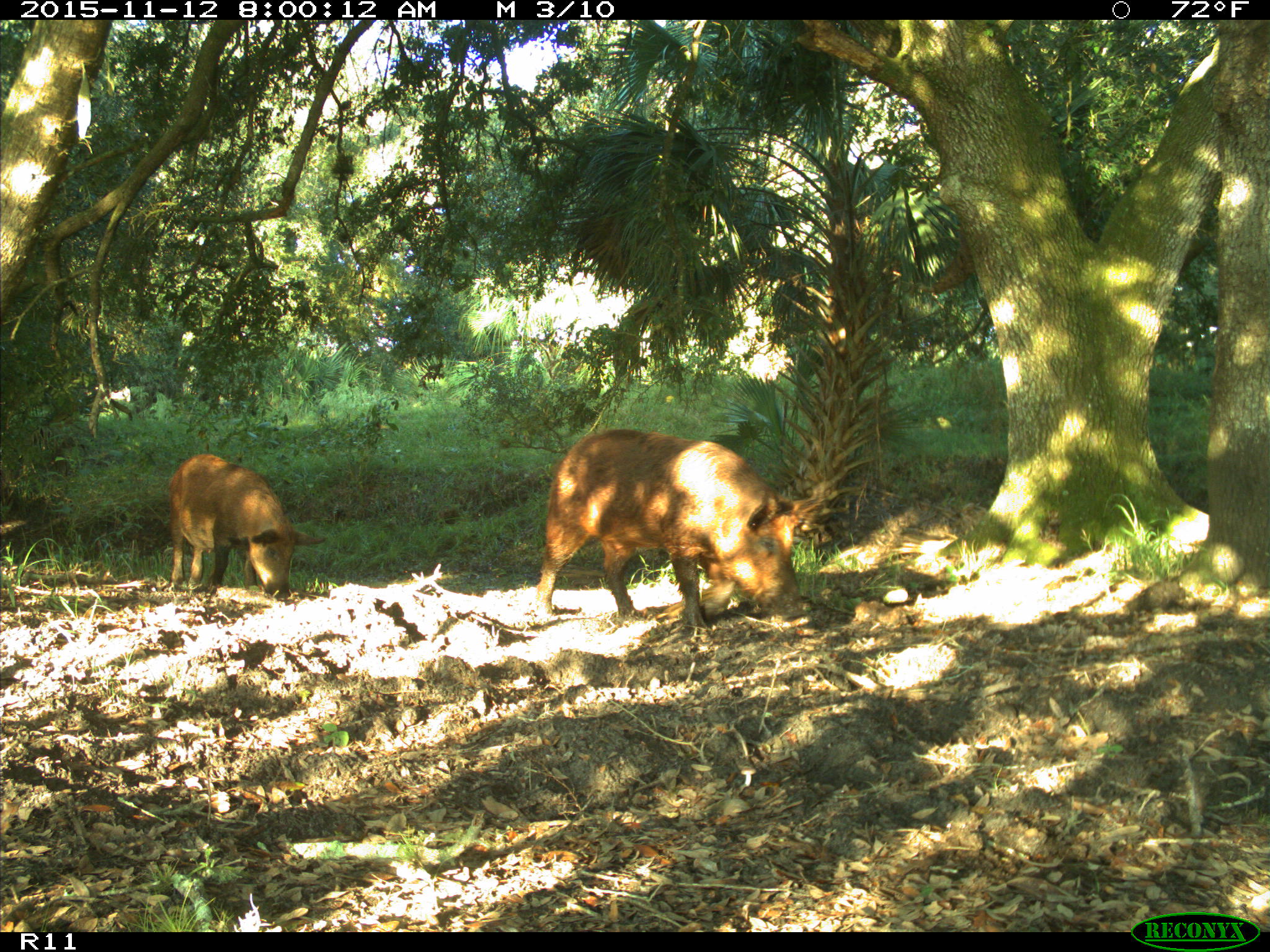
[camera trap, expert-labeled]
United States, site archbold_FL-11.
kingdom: Animalia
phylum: Chordata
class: Mammalia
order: Artiodactyla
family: Suidae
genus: Sus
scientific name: Sus scrofa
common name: wild boar